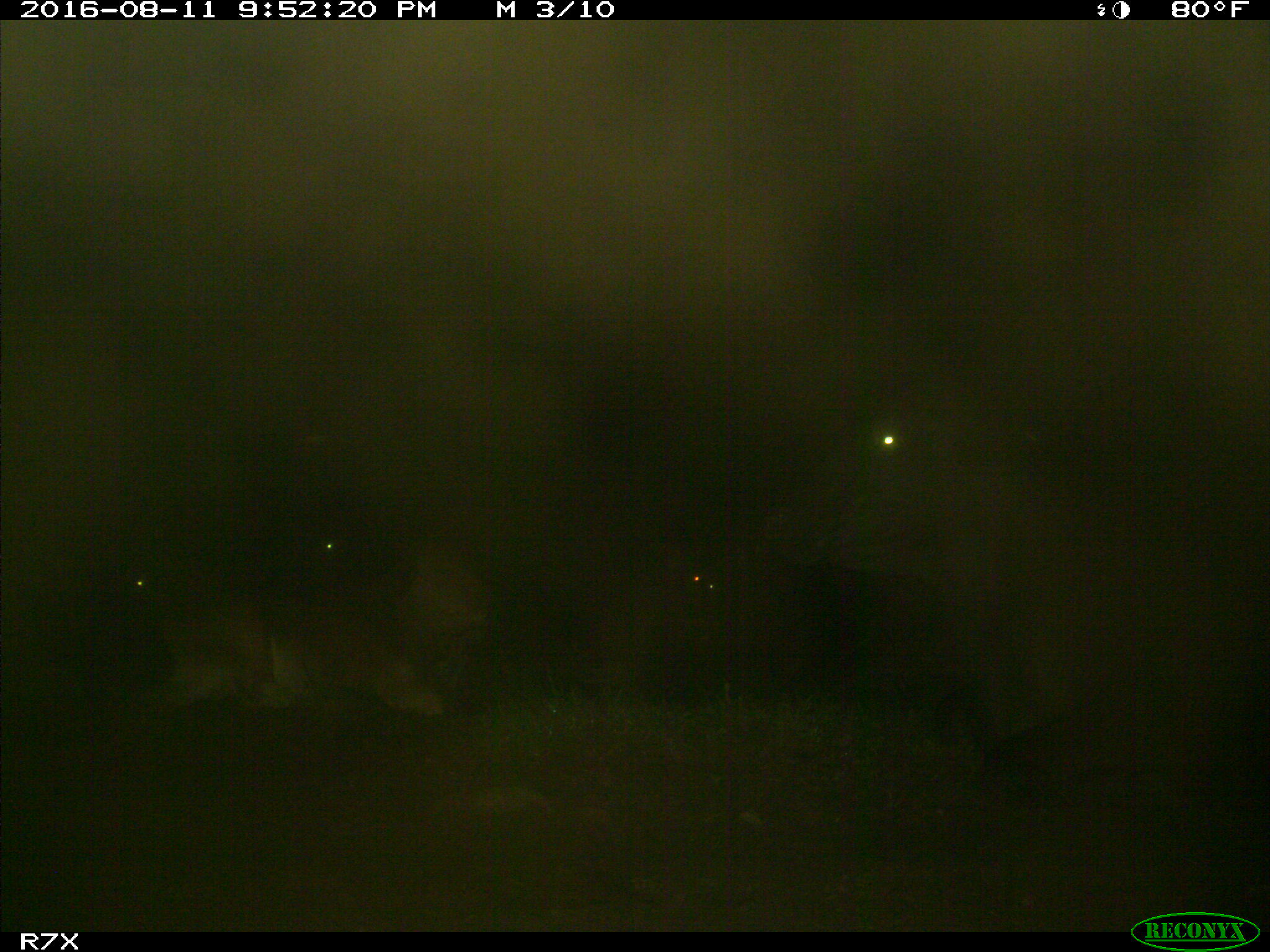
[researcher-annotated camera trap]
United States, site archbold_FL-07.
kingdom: Animalia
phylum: Chordata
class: Mammalia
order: Artiodactyla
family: Bovidae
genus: Bos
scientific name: Bos taurus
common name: domestic cow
Bos taurus (domestic cow).